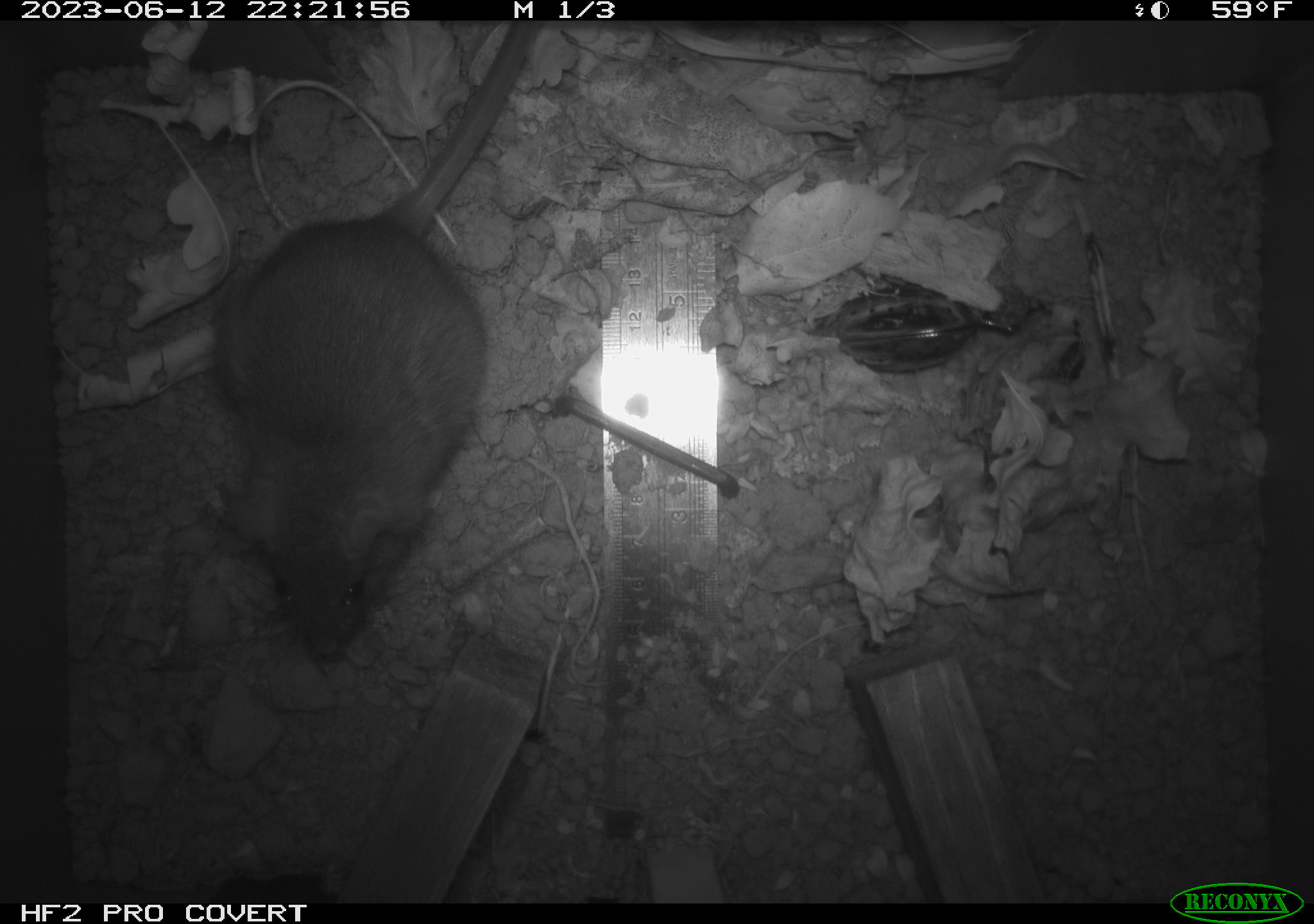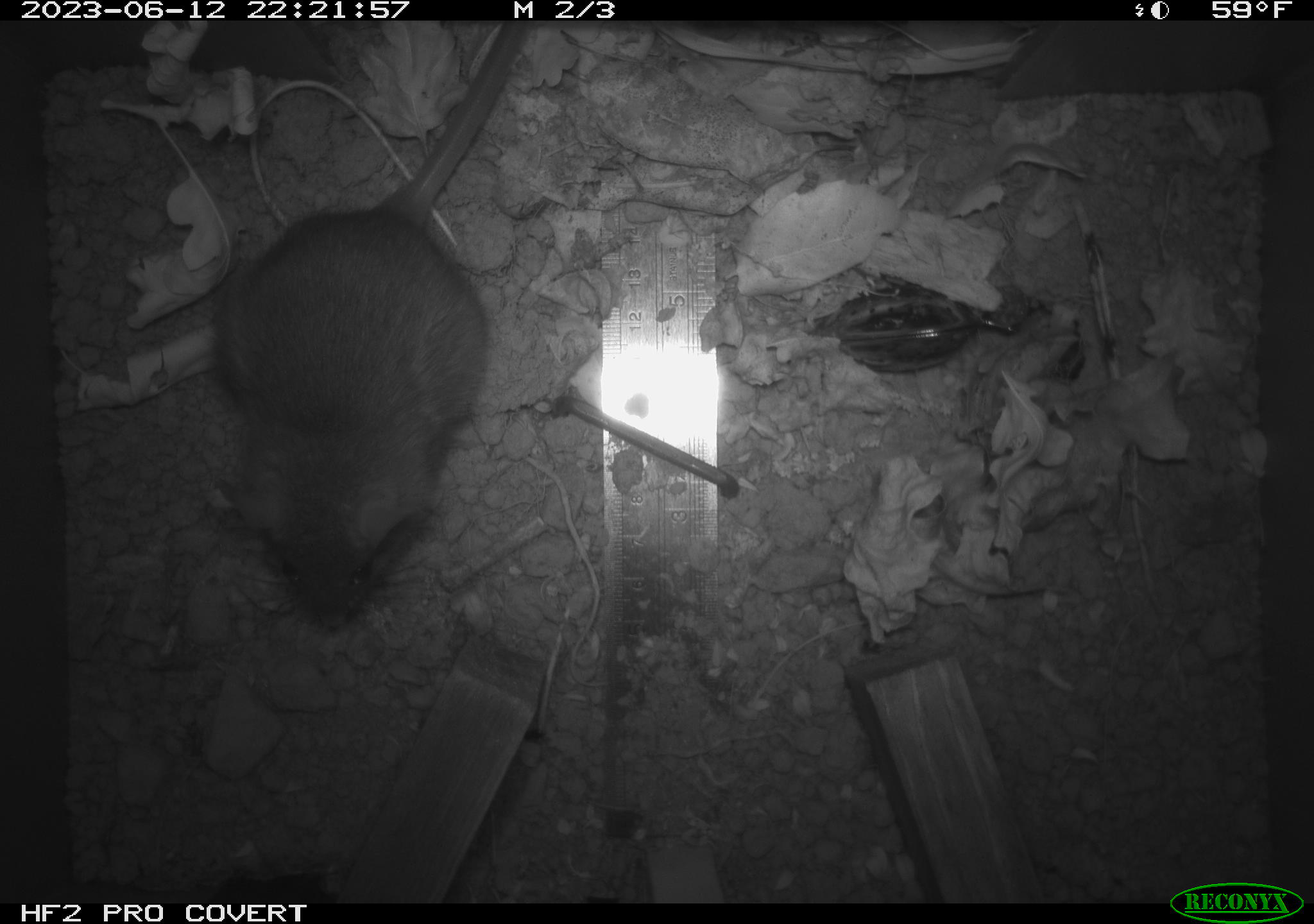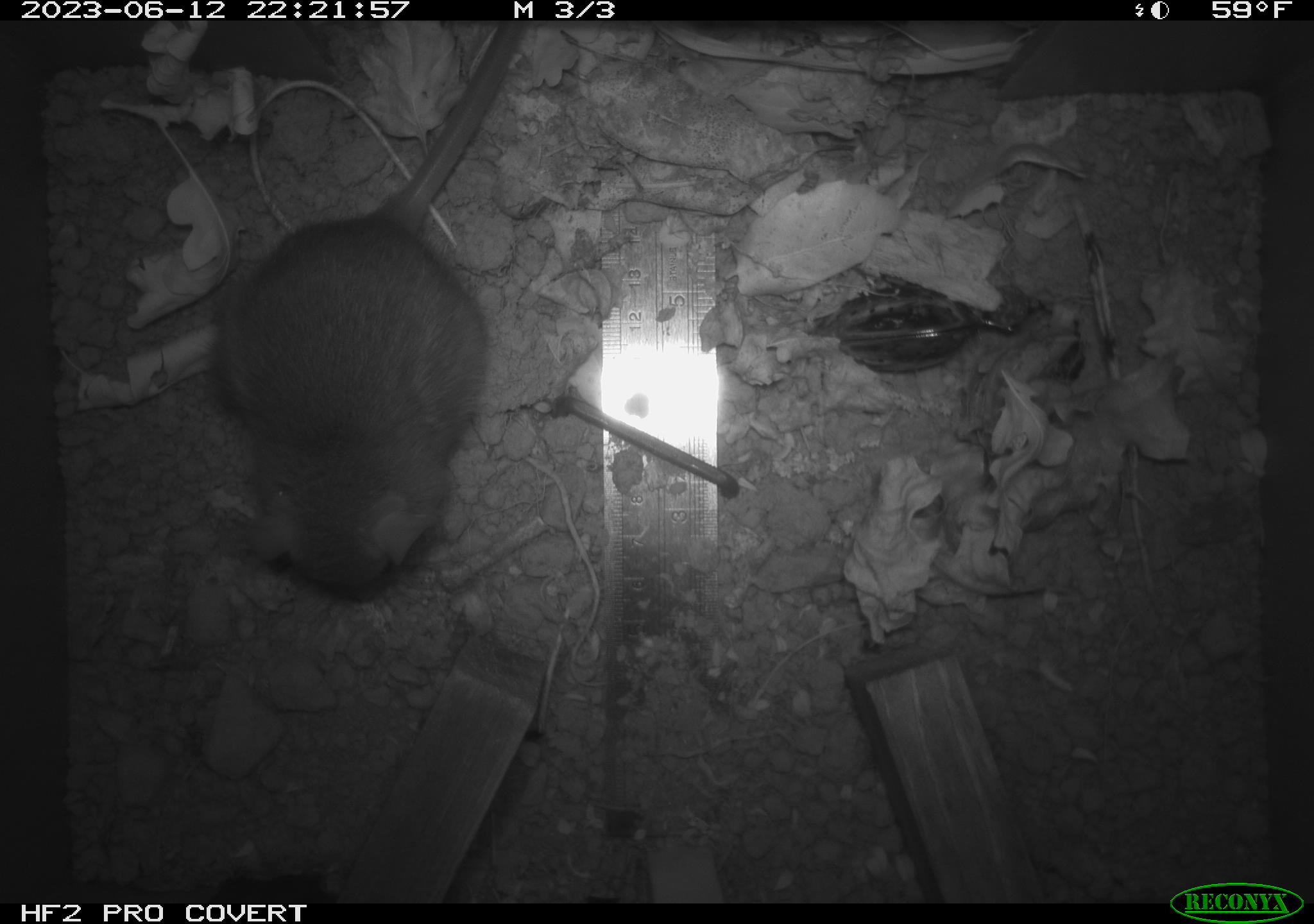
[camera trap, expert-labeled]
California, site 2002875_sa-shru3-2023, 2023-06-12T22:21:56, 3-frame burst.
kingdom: Animalia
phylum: Chordata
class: Mammalia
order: Rodentia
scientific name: Rodentia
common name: mouse species